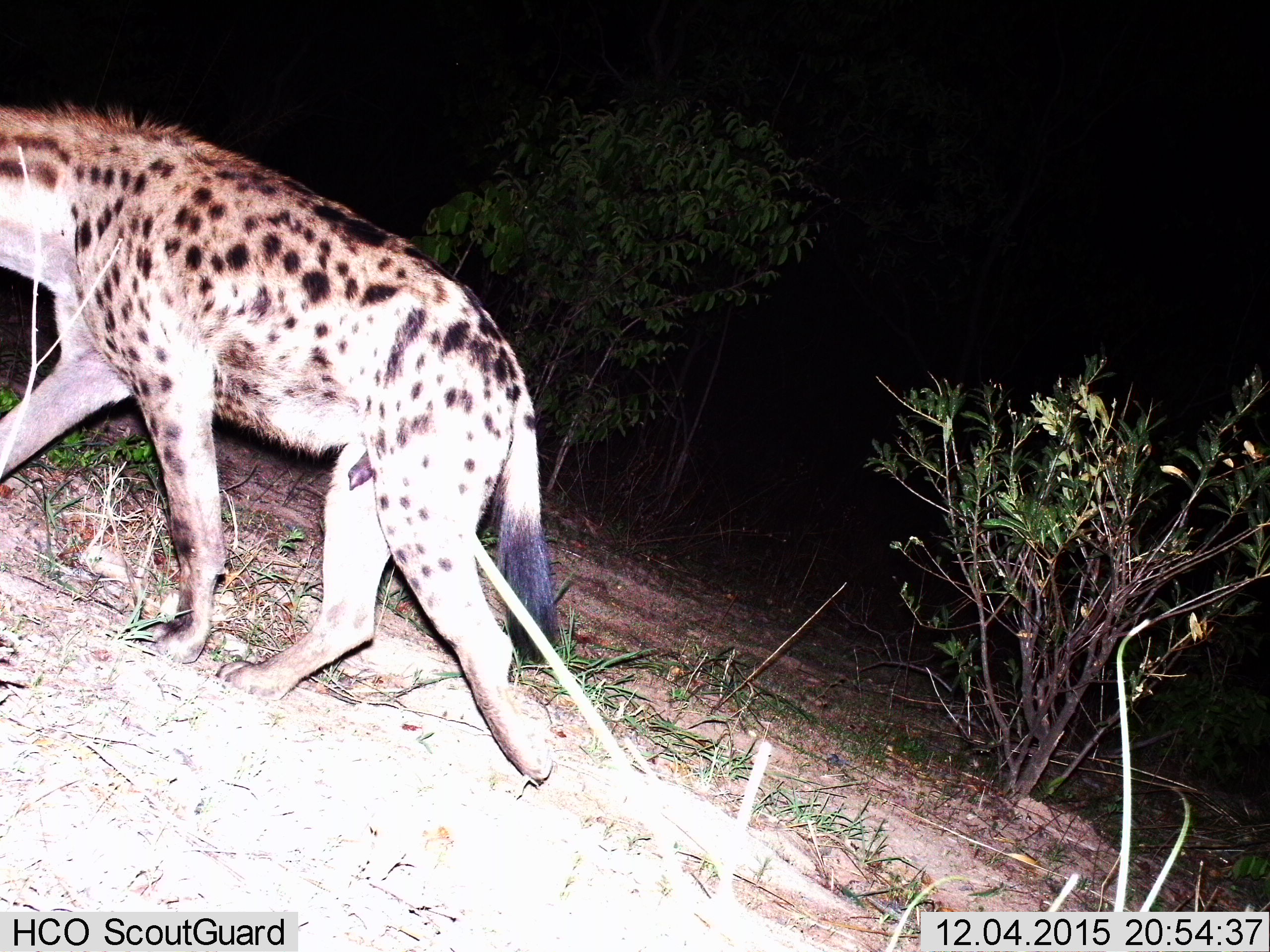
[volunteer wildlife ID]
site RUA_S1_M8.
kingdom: Animalia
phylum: Chordata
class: Mammalia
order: Carnivora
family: Hyaenidae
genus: Crocuta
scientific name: Crocuta crocuta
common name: spotted hyena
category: hyenaspotted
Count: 1.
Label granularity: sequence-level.